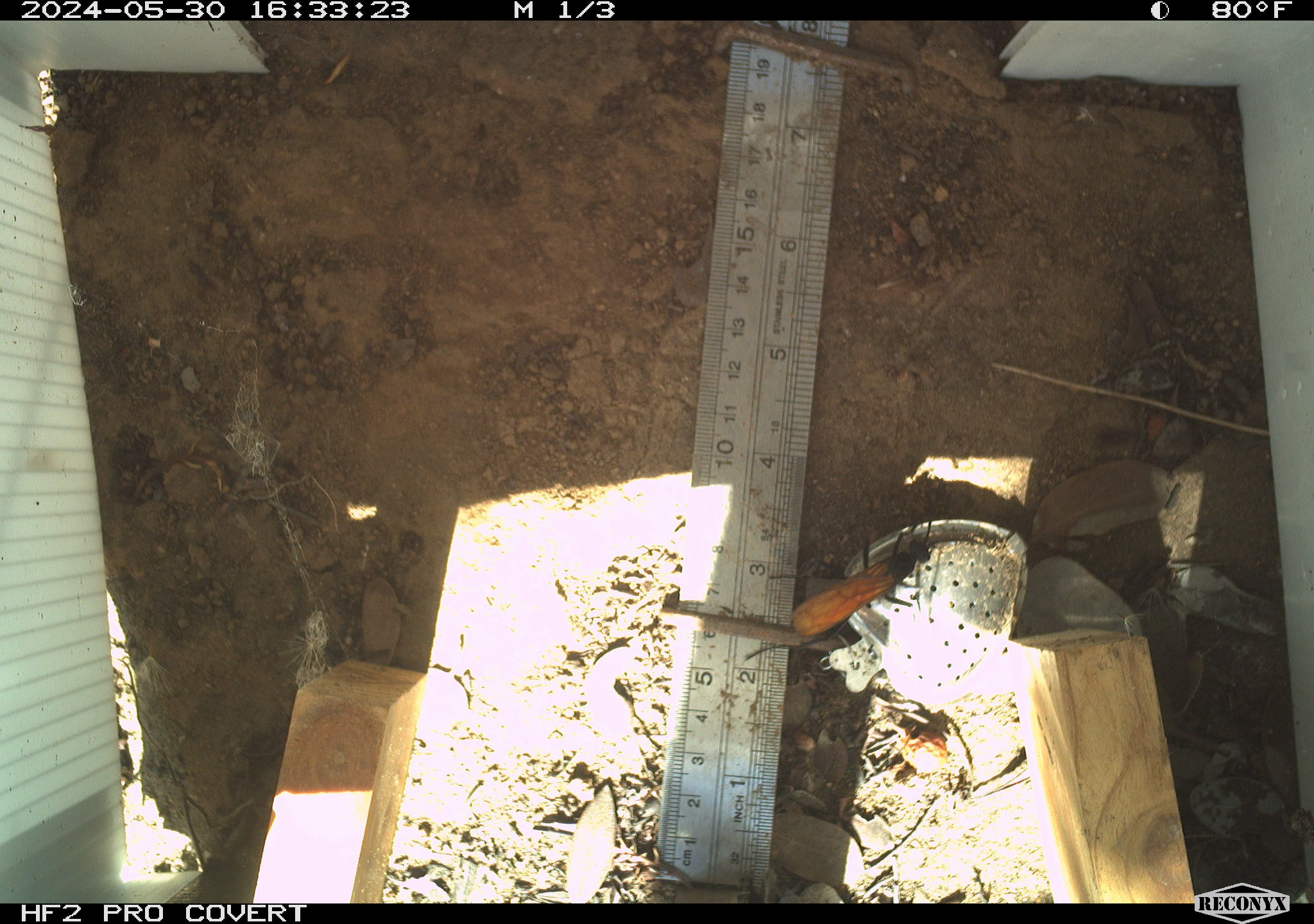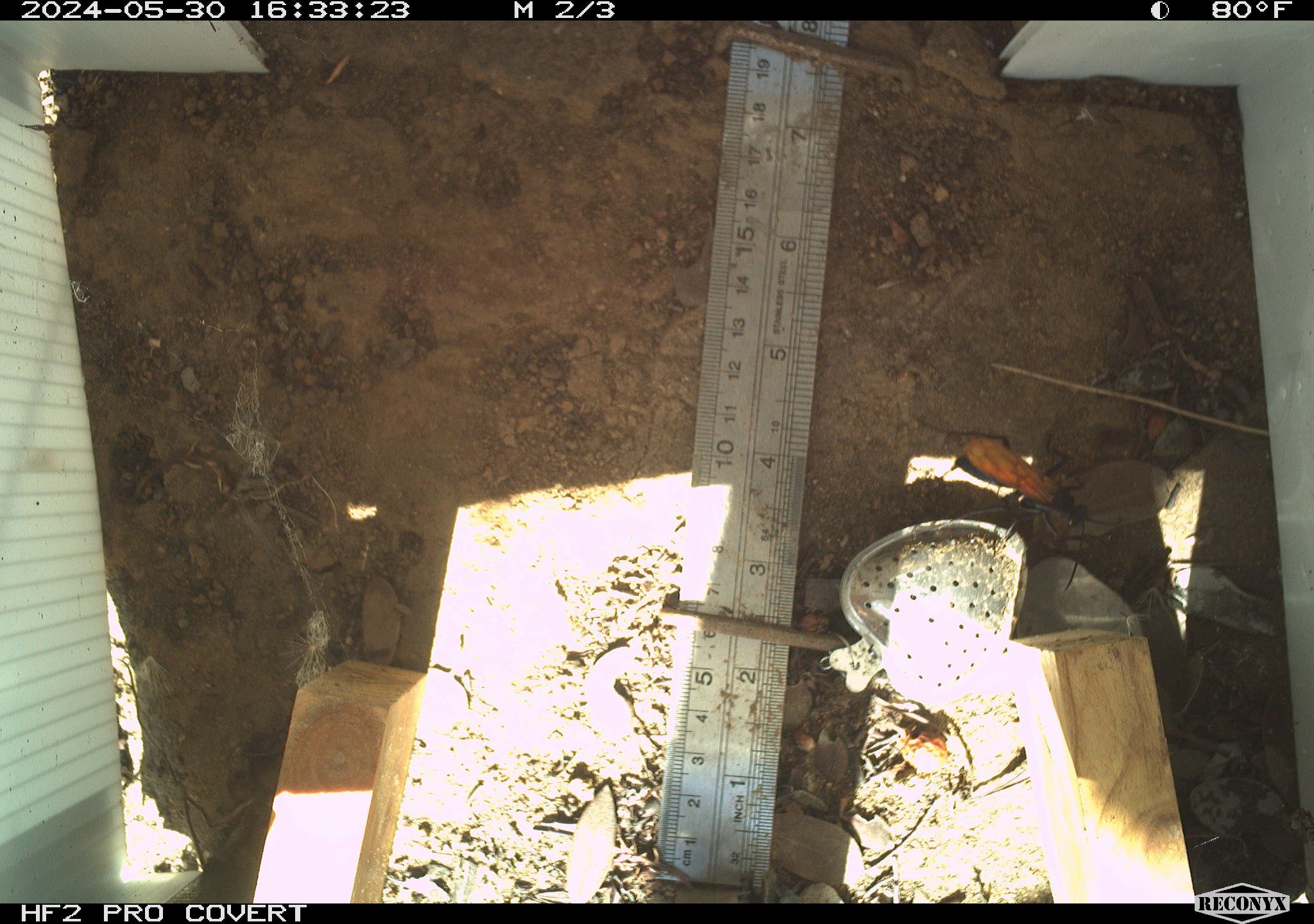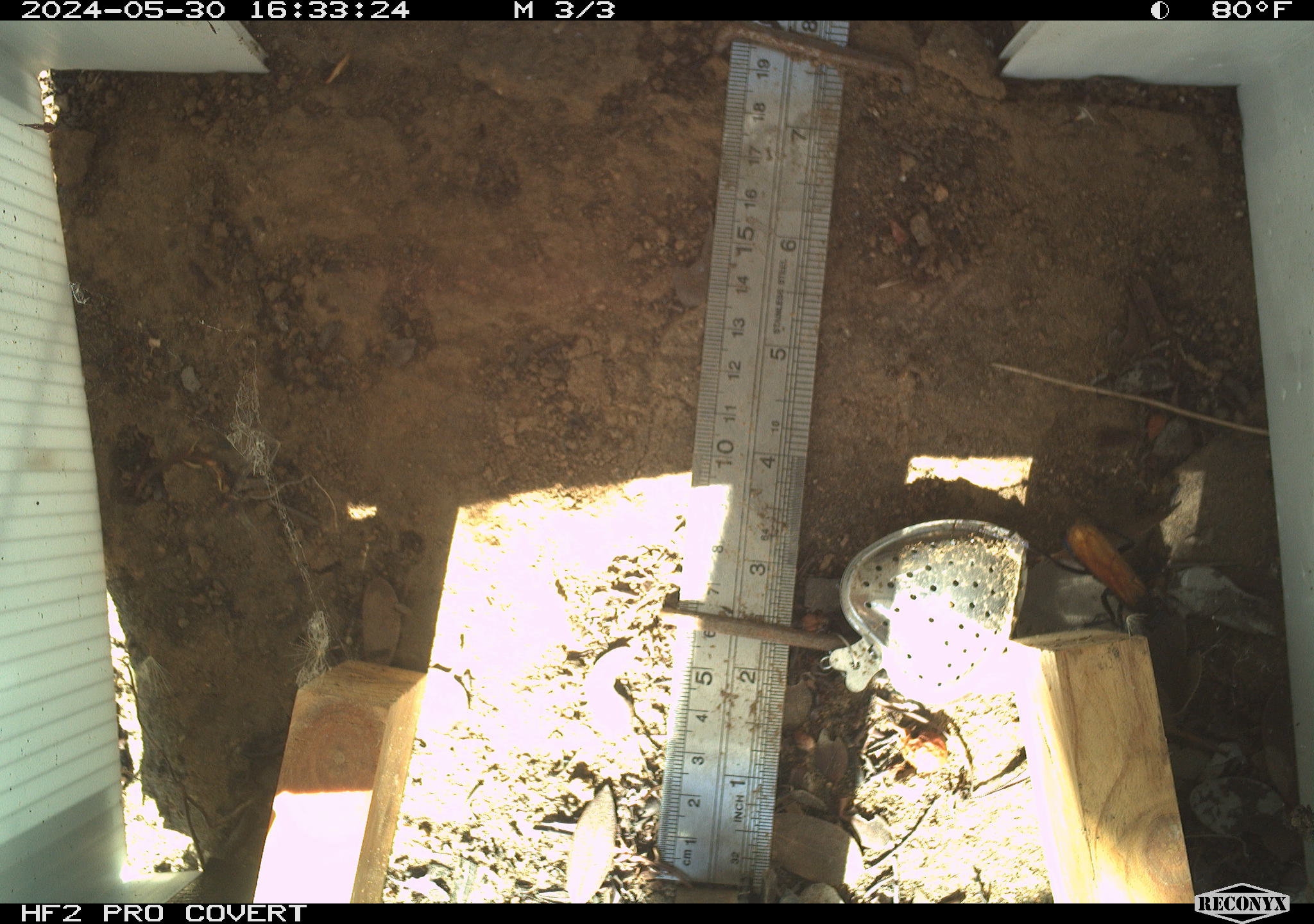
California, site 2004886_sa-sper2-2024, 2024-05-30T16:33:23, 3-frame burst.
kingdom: Animalia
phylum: Arthropoda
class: Insecta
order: Hymenoptera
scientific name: Hymenoptera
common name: ants, bees, wasps, and sawflies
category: hymenoptera order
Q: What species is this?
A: Hymenoptera order (ants, bees, wasps, and sawflies) (Hymenoptera).